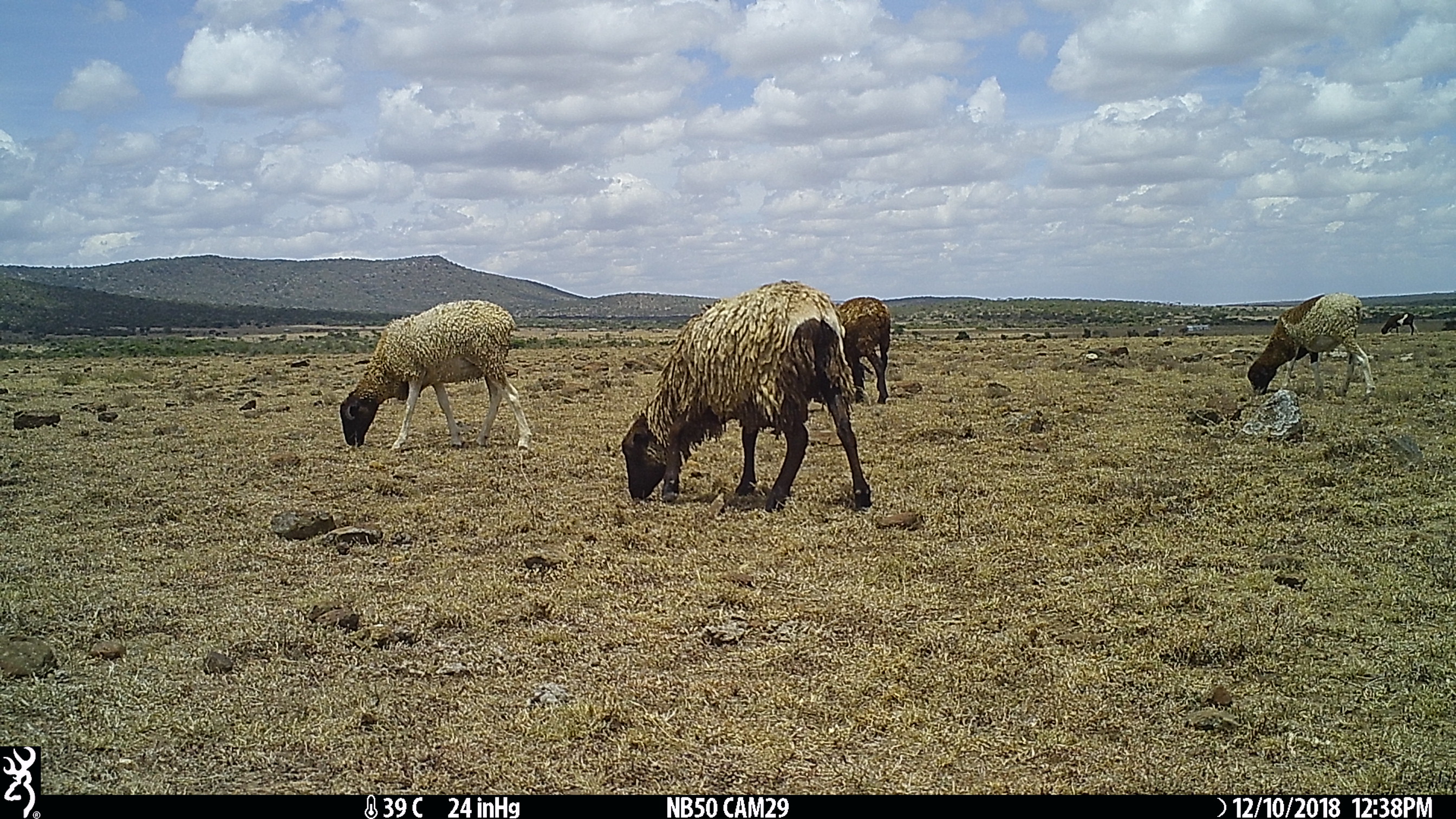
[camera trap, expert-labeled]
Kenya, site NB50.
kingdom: Animalia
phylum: Chordata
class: Mammalia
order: Artiodactyla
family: Bovidae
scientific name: Bovidae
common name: sheep or goat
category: shoat